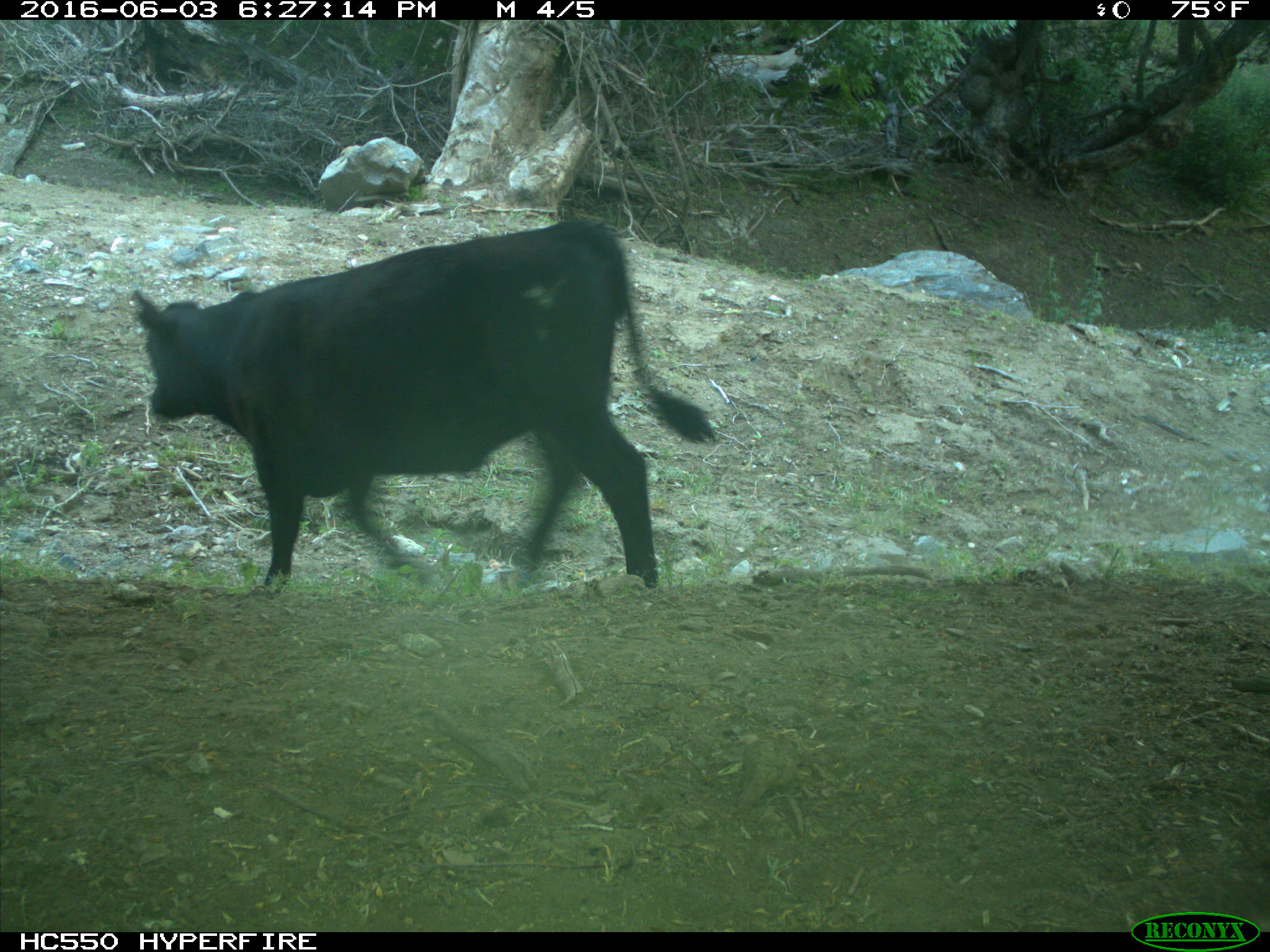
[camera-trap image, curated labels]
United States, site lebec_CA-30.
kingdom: Animalia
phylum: Chordata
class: Mammalia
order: Artiodactyla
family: Bovidae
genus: Bos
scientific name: Bos taurus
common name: domestic cow